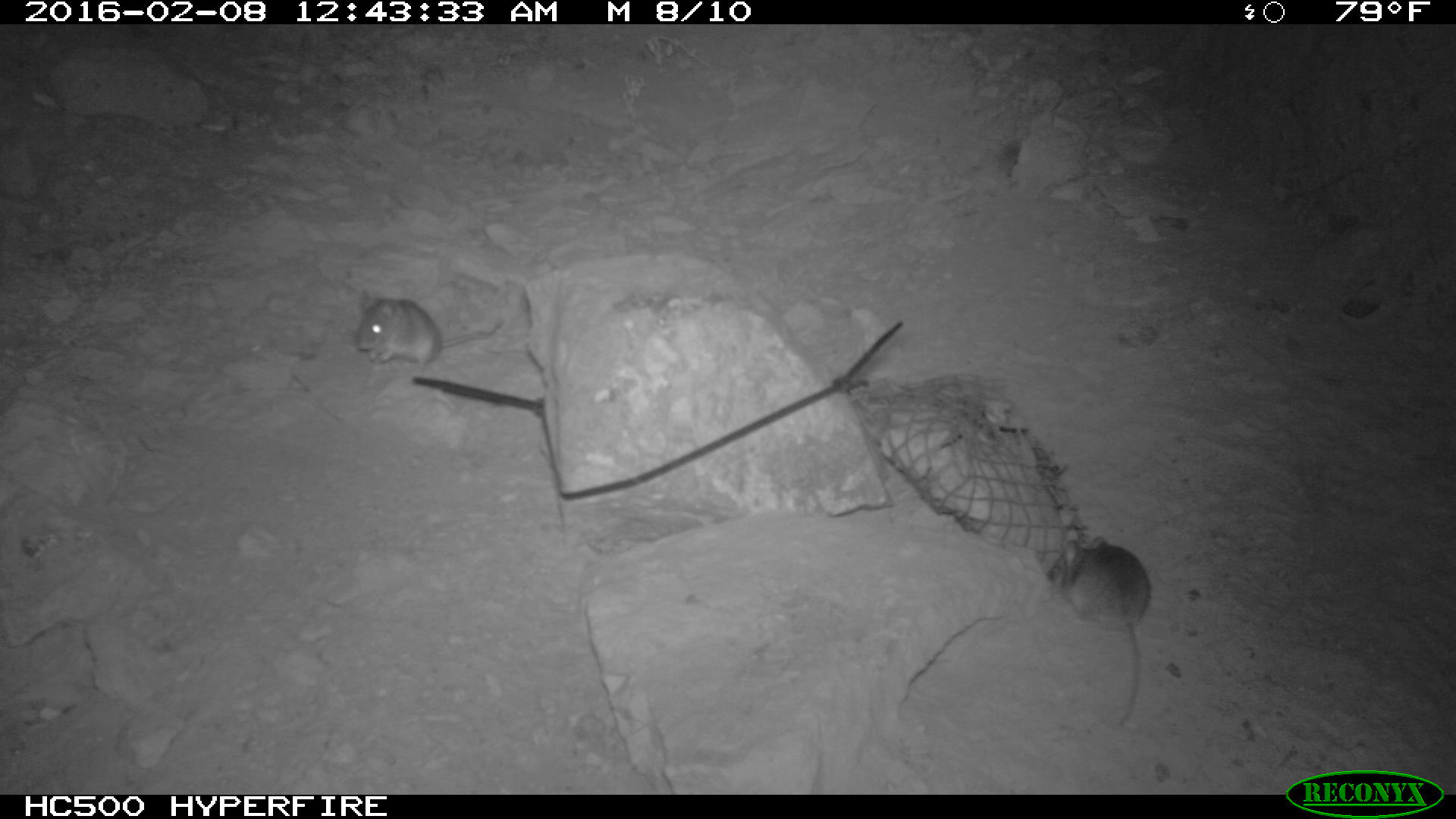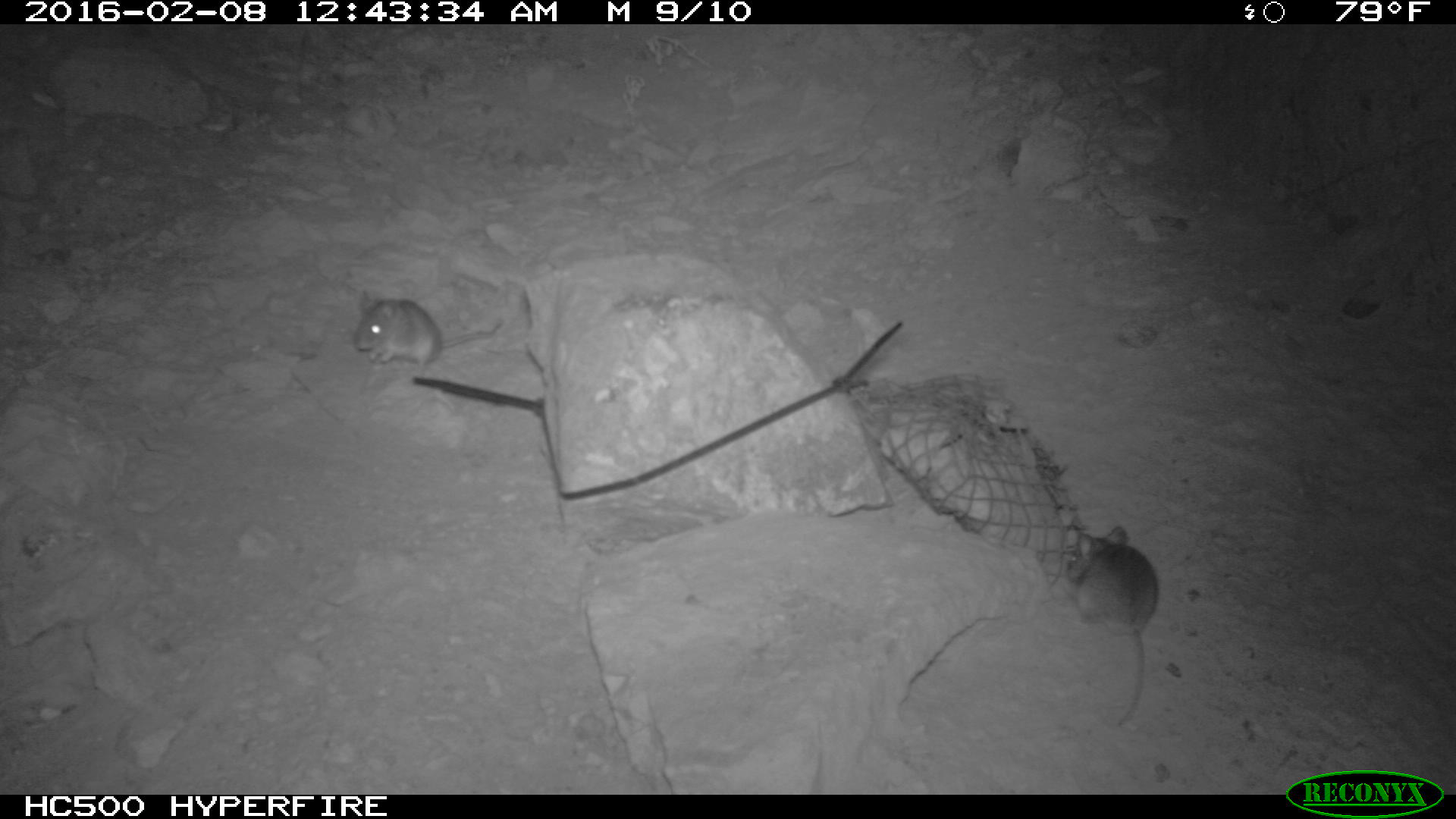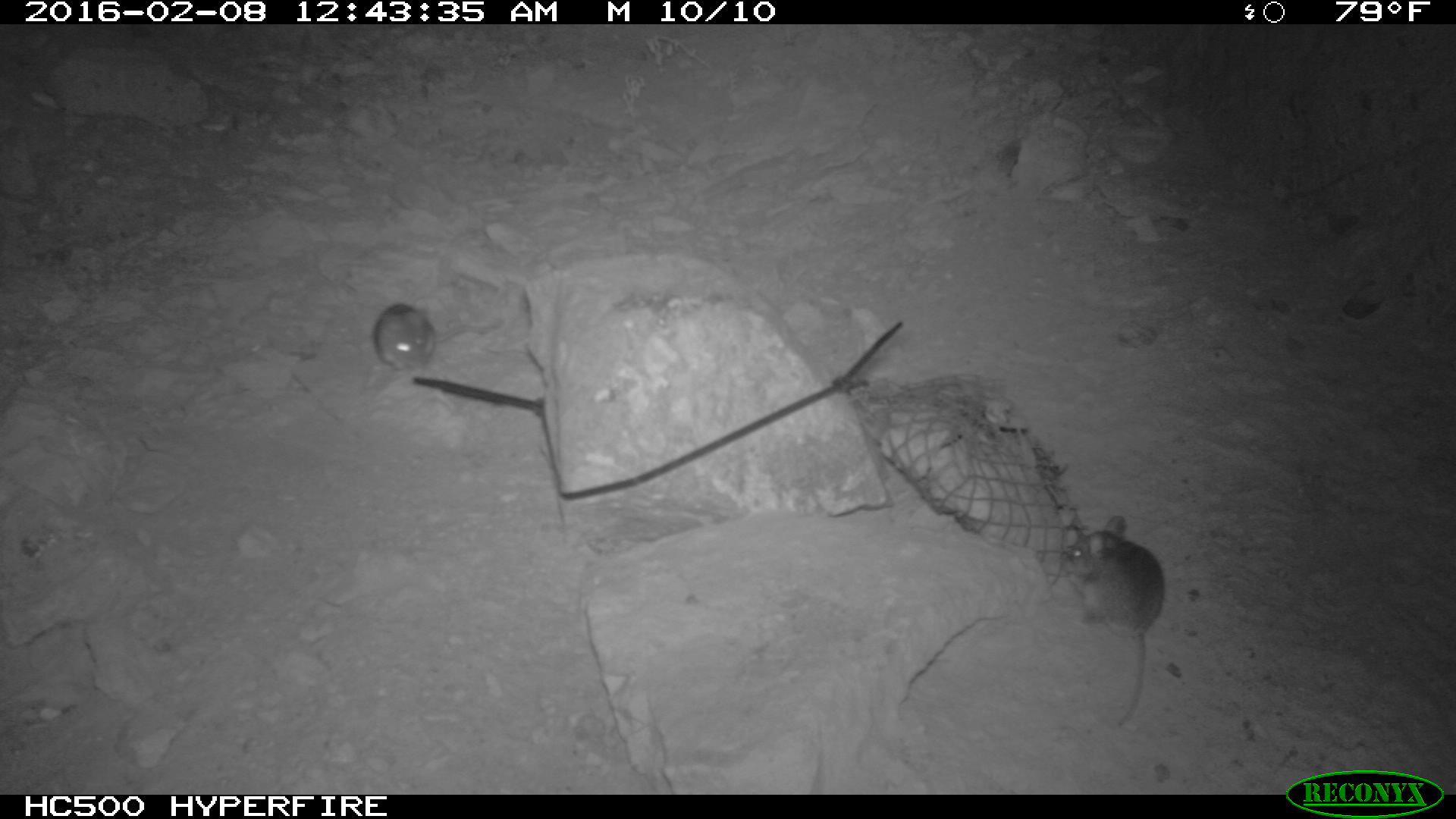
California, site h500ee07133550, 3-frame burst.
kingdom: Animalia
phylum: Chordata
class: Mammalia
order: Rodentia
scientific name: Rodentia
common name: rodent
Rodent (Rodentia).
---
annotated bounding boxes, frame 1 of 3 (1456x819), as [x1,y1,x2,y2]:
rodent: [1046,538,1150,724]; [355,289,503,369]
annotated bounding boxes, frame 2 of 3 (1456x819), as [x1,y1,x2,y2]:
rodent: [1063,526,1159,729]; [353,289,503,370]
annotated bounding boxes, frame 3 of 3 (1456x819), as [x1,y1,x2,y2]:
rodent: [1057,512,1166,726]; [371,300,439,374]